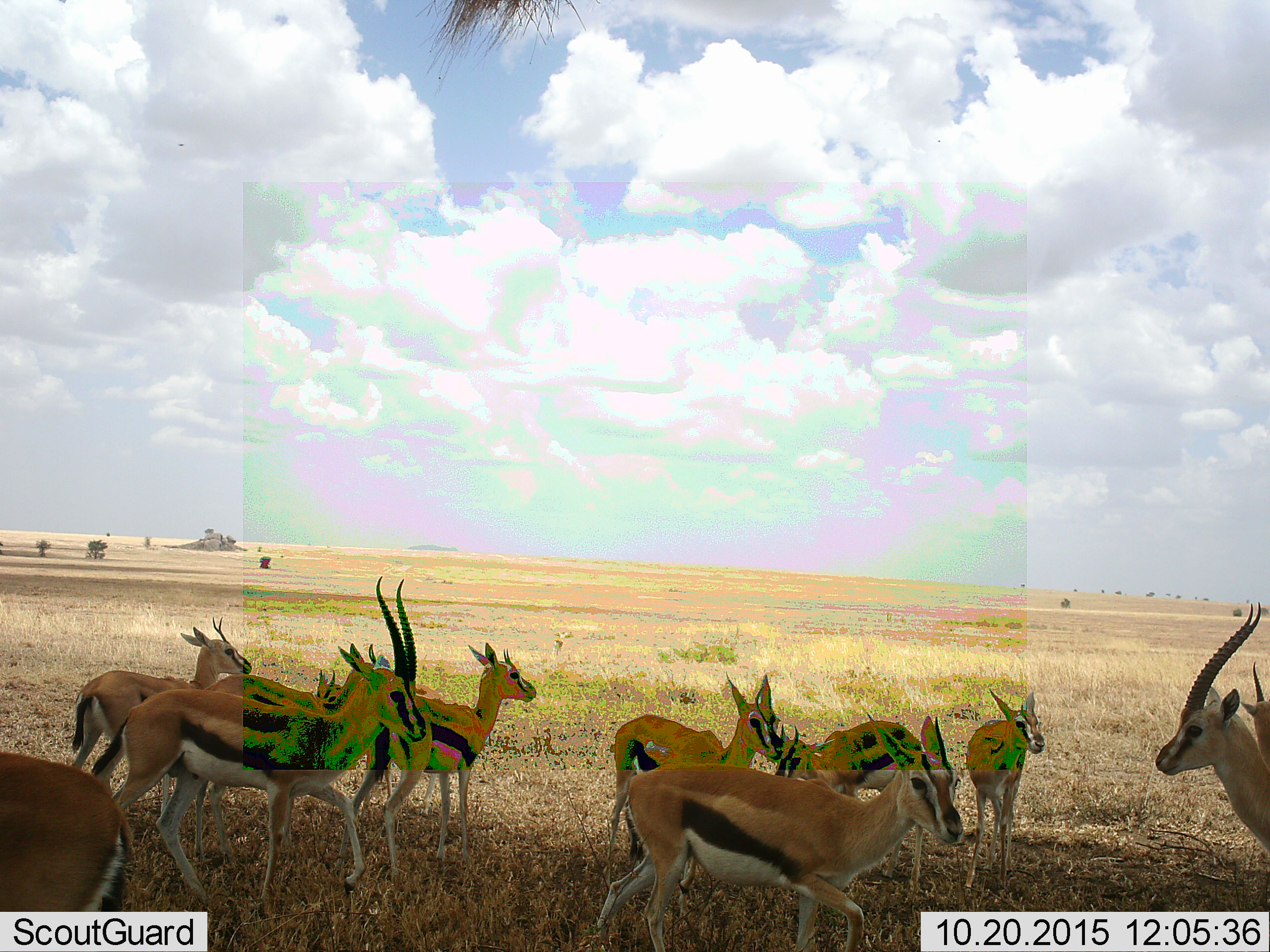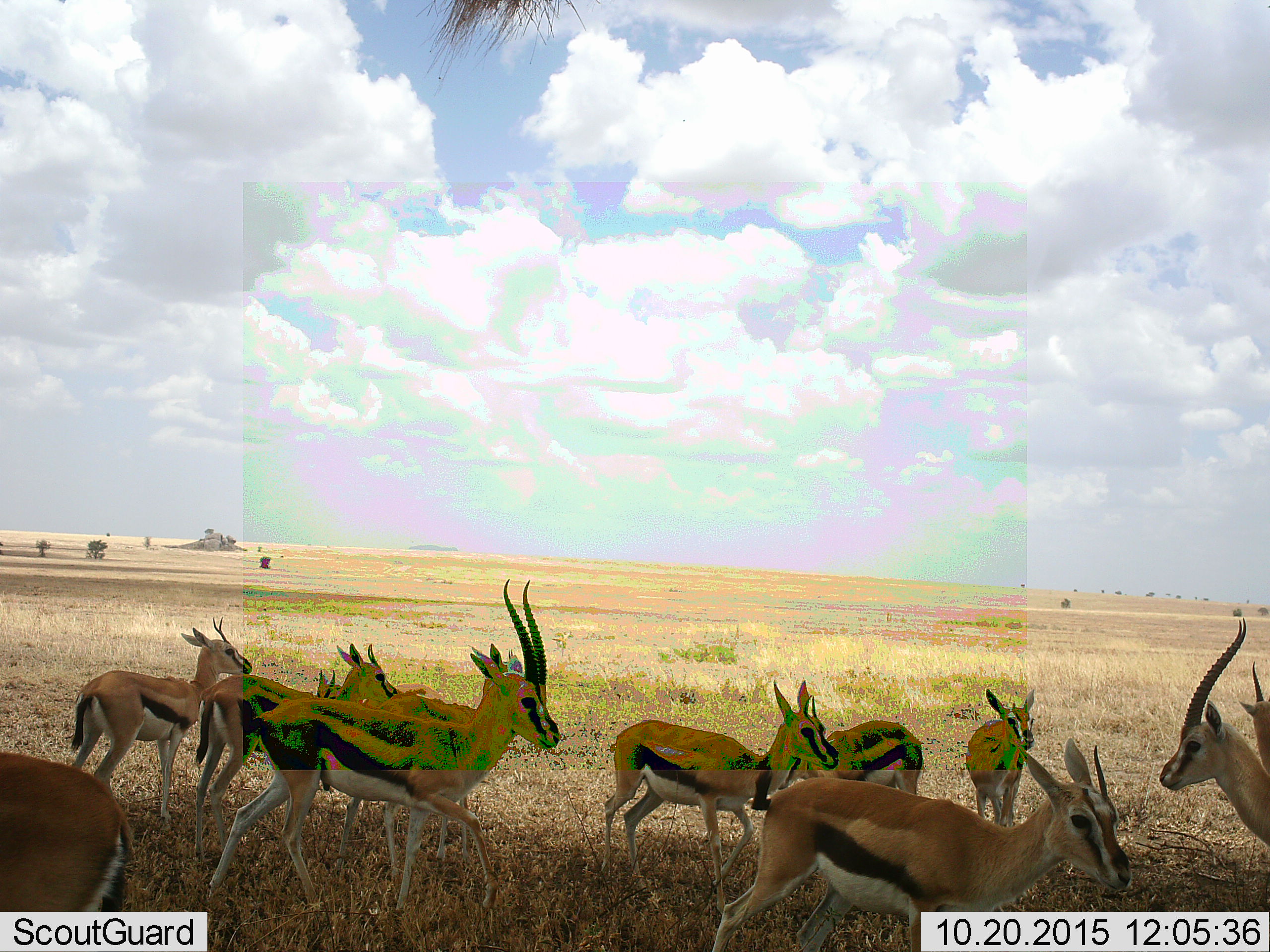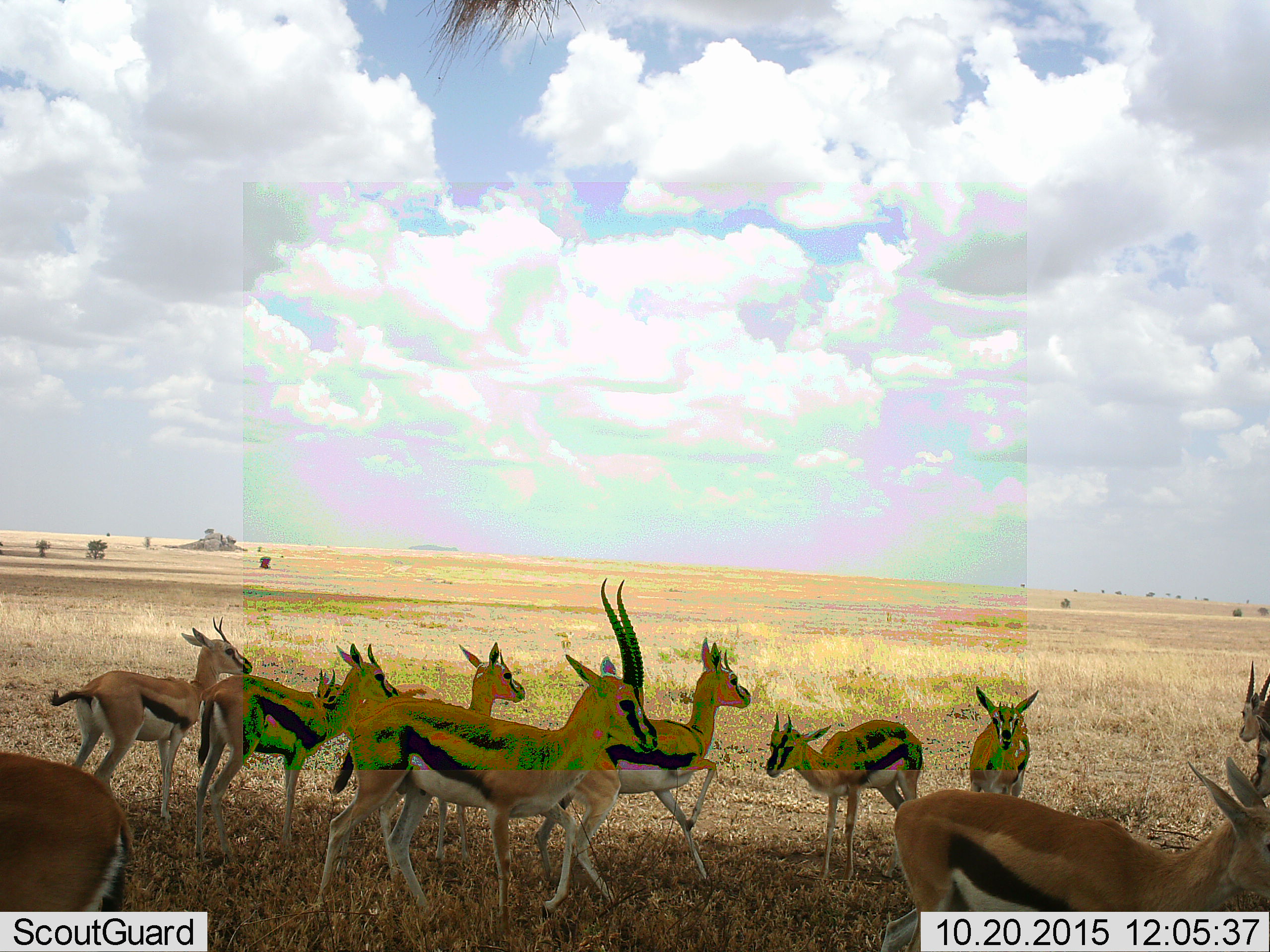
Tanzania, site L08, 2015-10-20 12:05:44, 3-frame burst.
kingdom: Animalia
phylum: Chordata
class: Mammalia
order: Artiodactyla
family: Bovidae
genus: Eudorcas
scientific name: Eudorcas thomsonii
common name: thomson's gazelle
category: gazellethomsons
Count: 11-50.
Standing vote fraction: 71%.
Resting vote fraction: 0%.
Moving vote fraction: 86%.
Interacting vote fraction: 0%.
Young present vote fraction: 29%.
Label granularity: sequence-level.